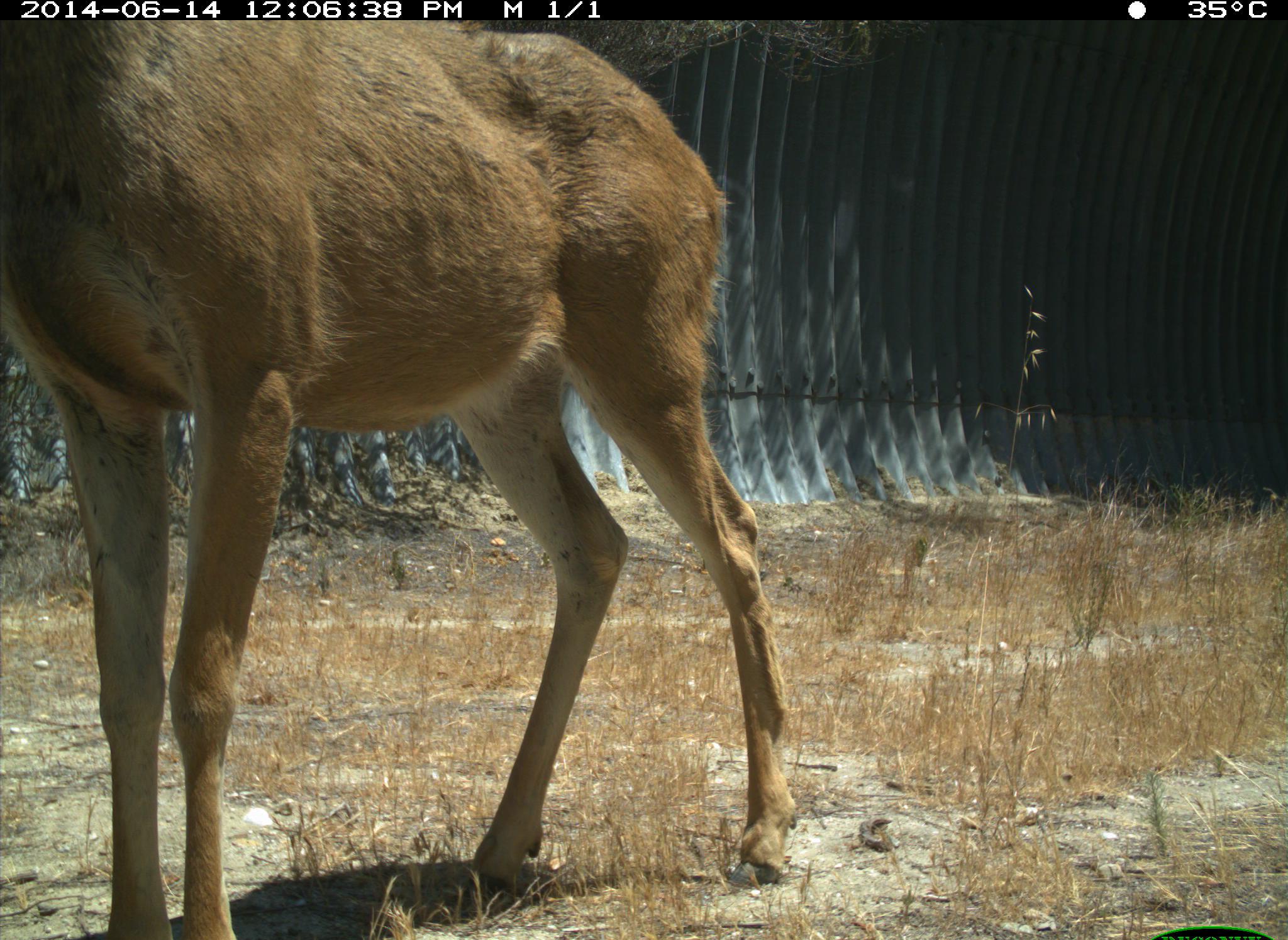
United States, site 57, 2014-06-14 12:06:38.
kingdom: Animalia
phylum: Chordata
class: Mammalia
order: Artiodactyla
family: Cervidae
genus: Odocoileus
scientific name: Odocoileus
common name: deer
Deer (Odocoileus).